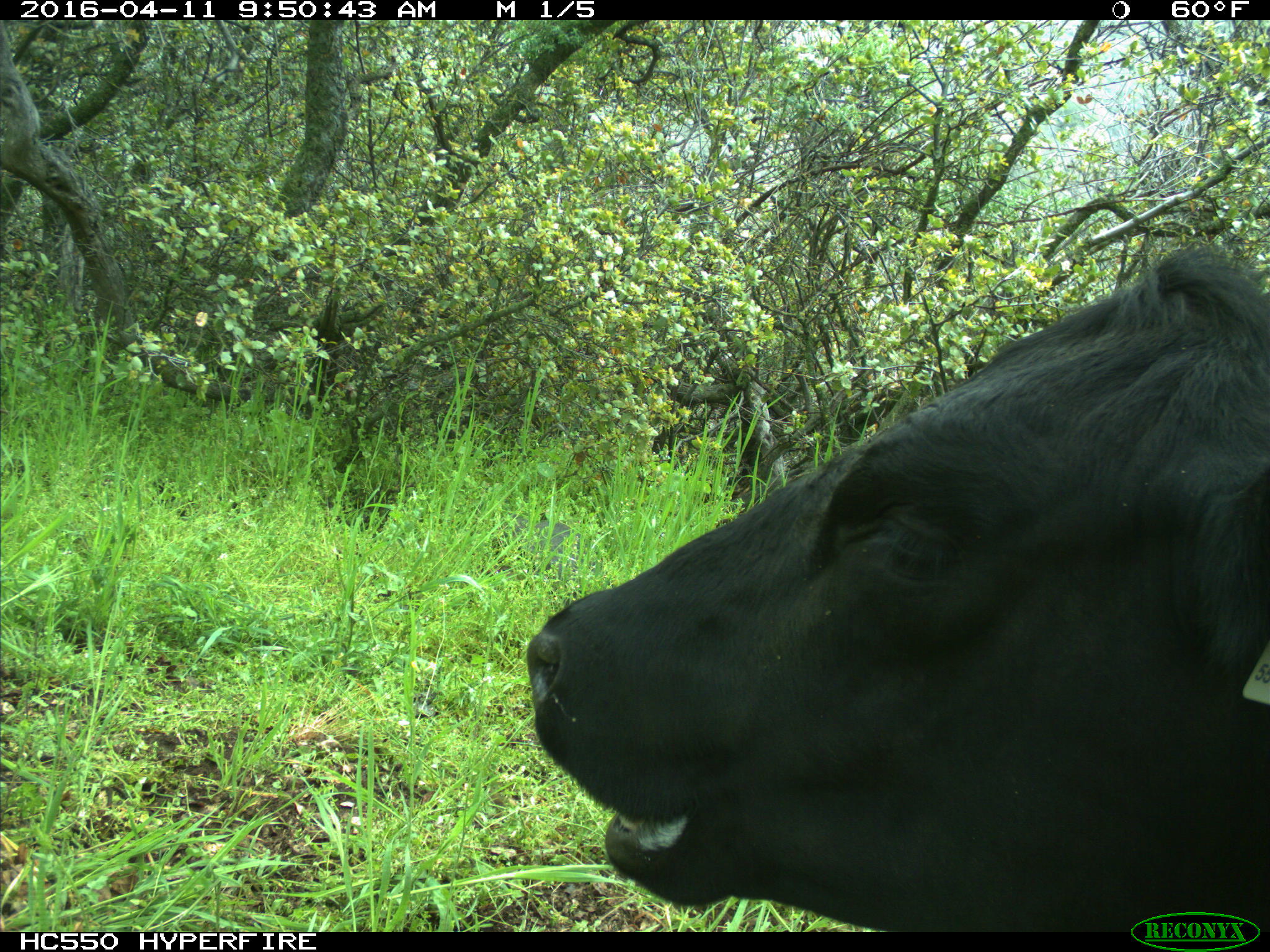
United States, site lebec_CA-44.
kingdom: Animalia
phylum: Chordata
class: Mammalia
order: Artiodactyla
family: Bovidae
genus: Bos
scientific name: Bos taurus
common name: domestic cow